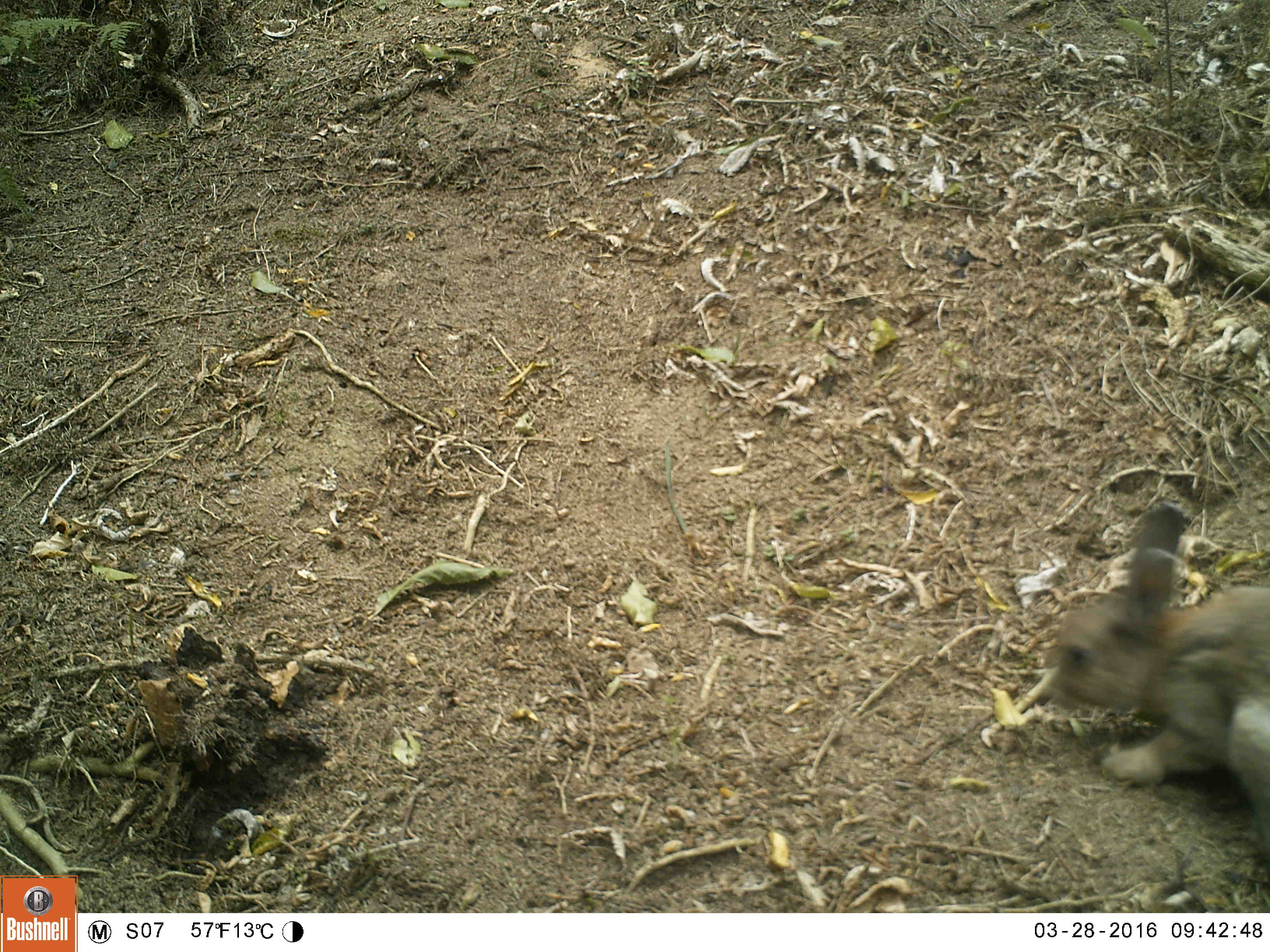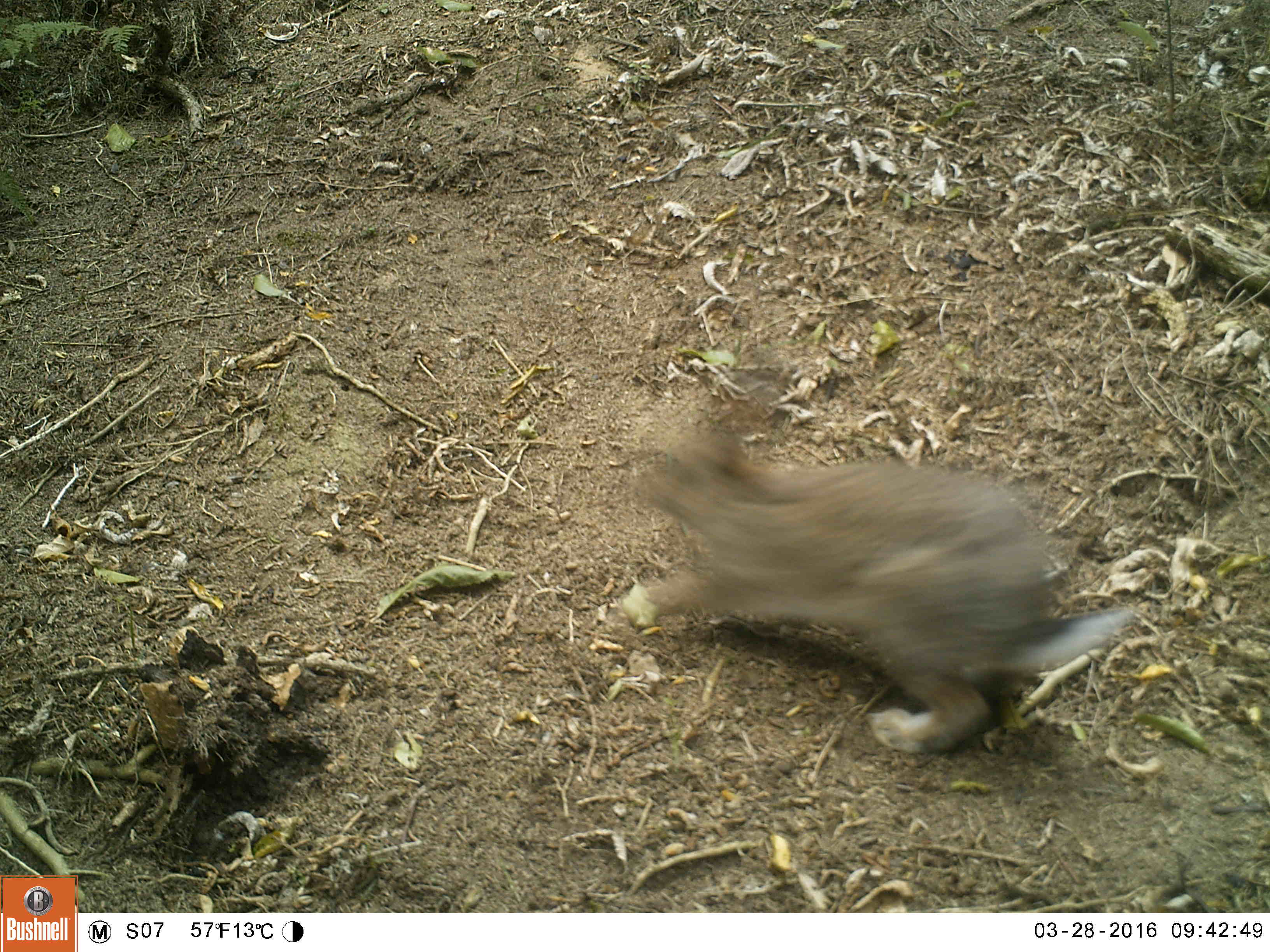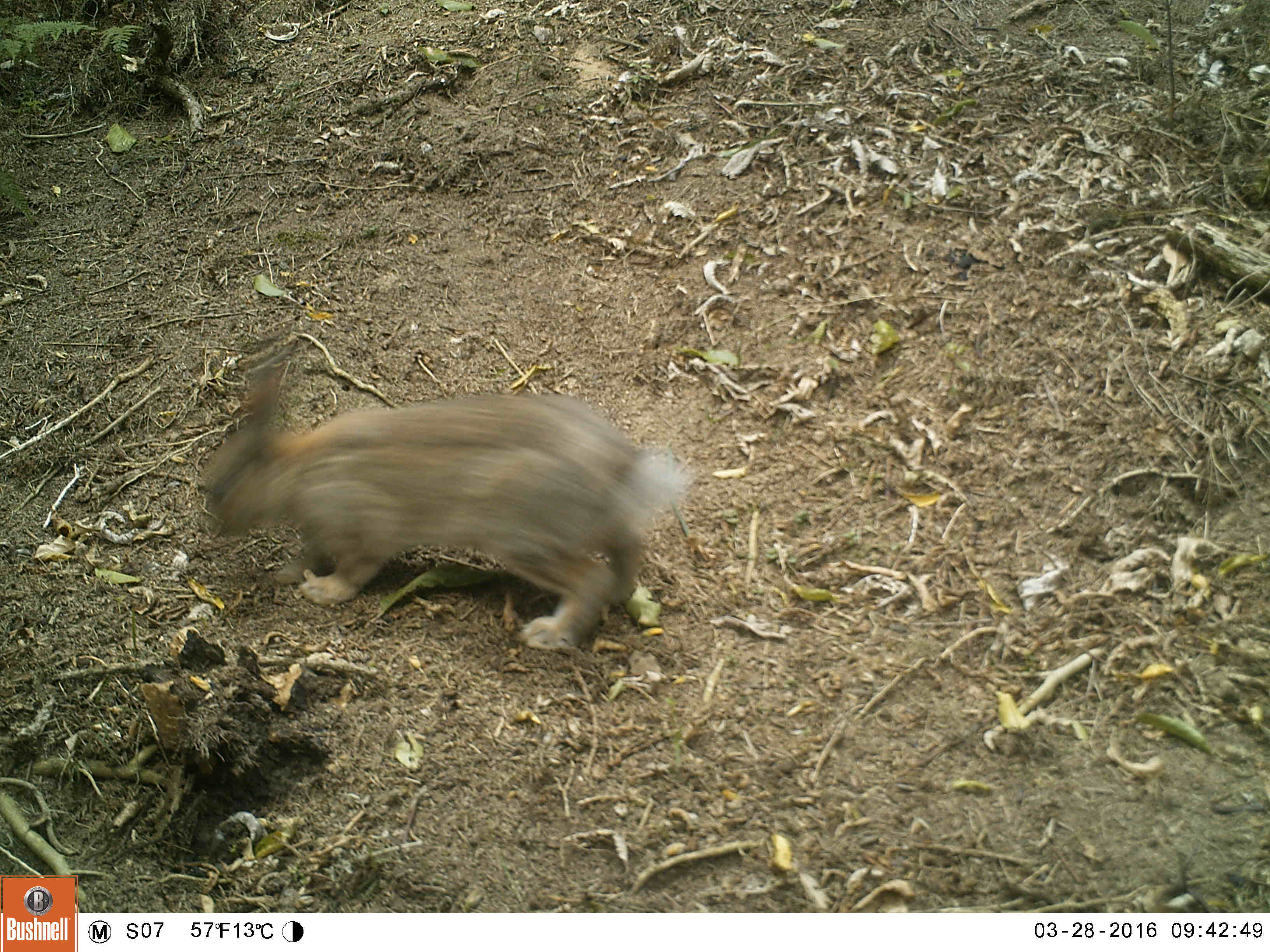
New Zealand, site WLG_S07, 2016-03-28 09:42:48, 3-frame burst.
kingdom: Animalia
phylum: Chordata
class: Mammalia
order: Lagomorpha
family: Leporidae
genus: Oryctolagus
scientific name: Oryctolagus cuniculus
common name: european rabbit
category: rabbit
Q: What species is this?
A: Rabbit (european rabbit) (Oryctolagus cuniculus).